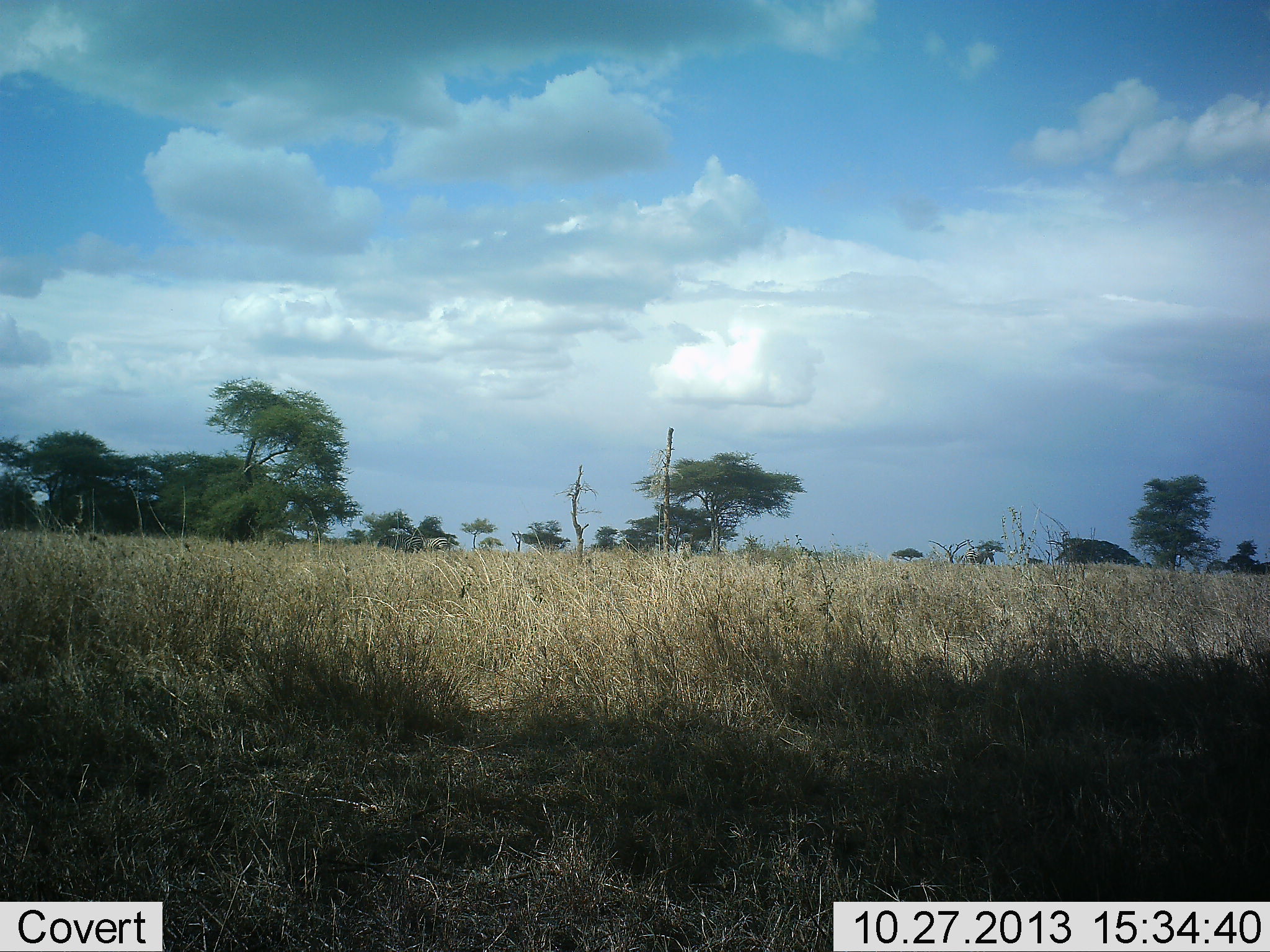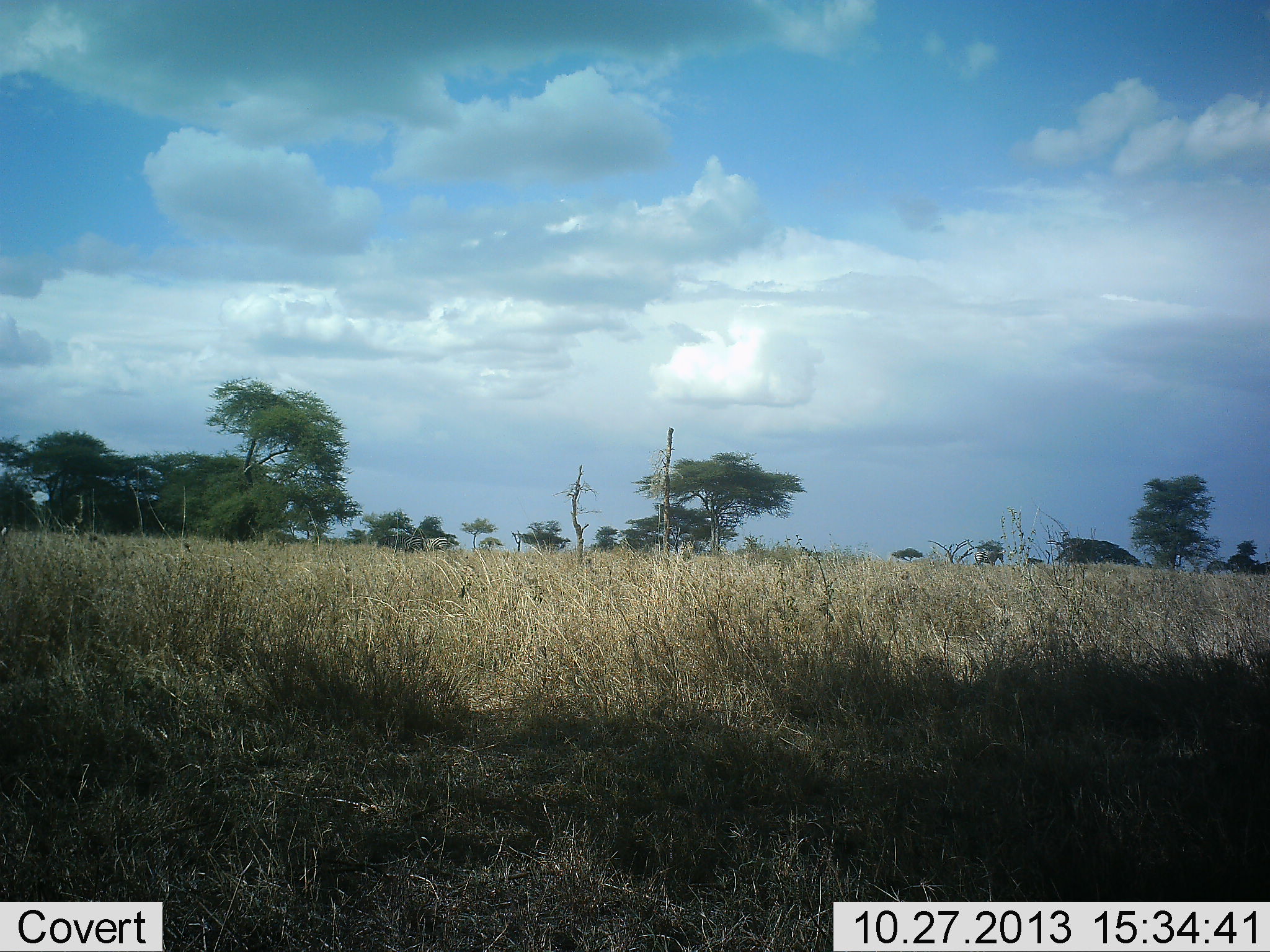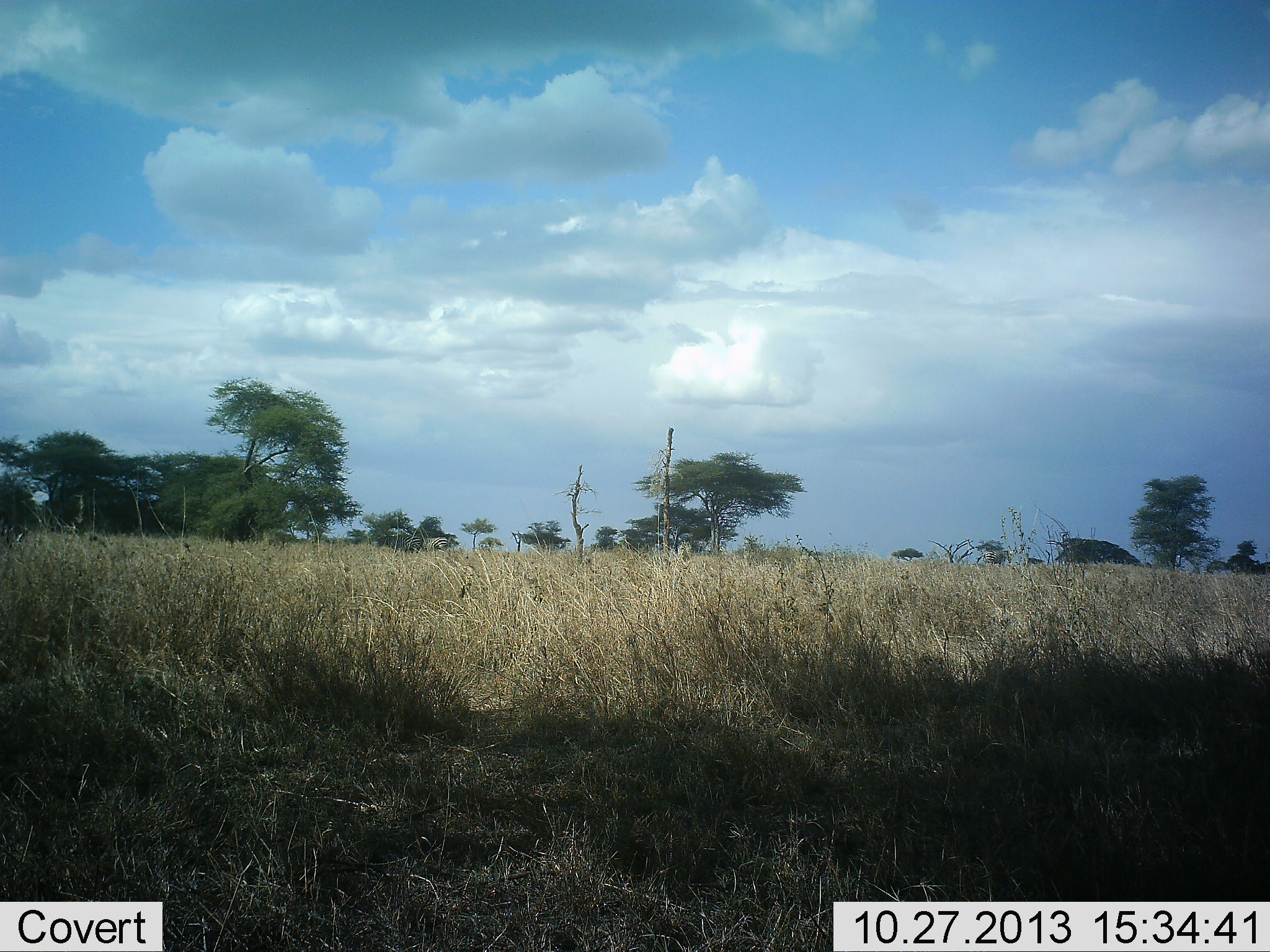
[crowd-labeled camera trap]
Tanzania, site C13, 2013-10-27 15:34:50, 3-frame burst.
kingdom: Animalia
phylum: Chordata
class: Mammalia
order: Perissodactyla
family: Equidae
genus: Equus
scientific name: Equus quagga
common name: plains zebra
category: zebra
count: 1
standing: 0%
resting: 0%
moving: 100%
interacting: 0%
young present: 0%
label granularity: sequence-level